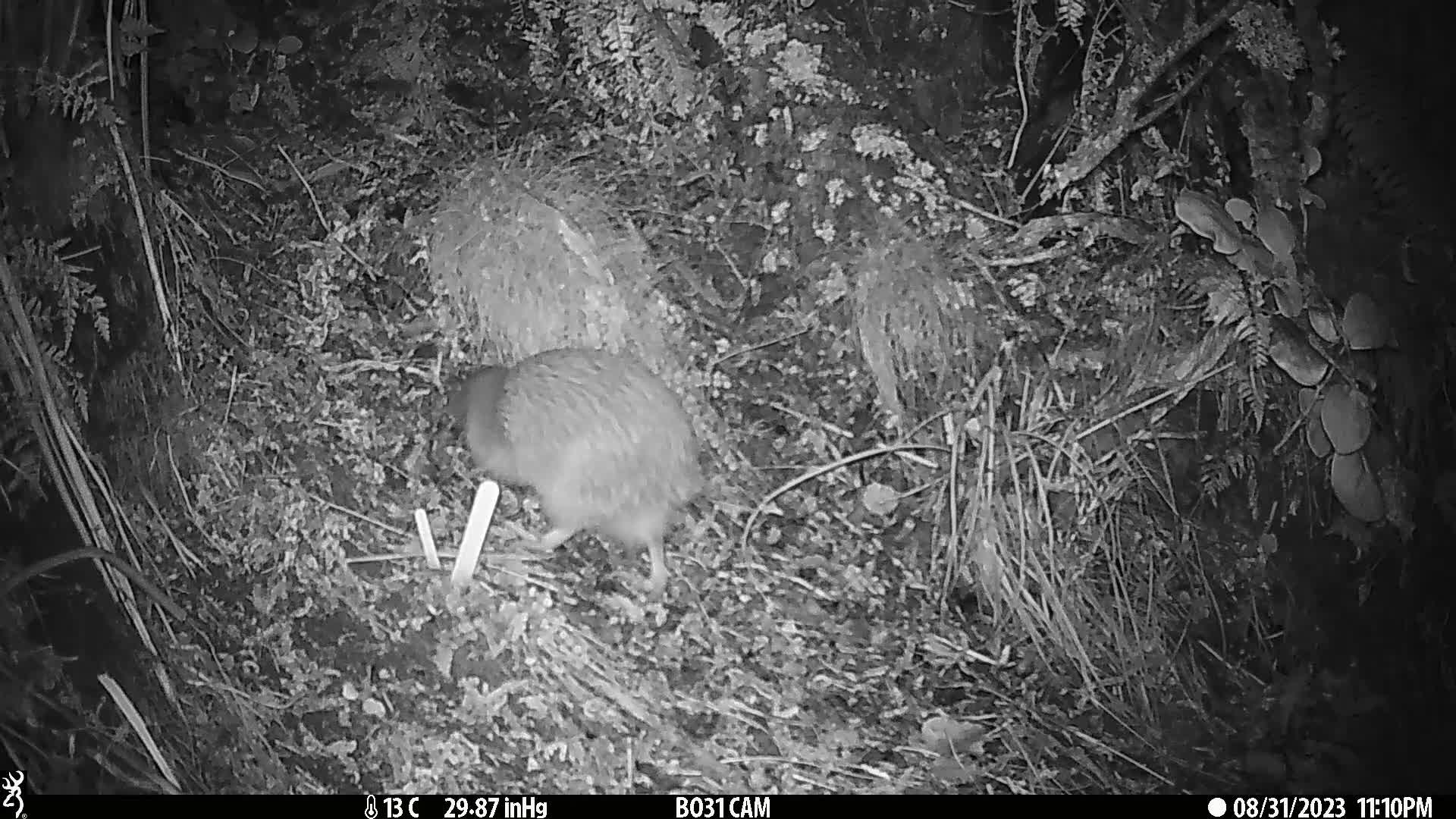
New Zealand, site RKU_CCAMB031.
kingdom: Animalia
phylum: Chordata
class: Aves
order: Apterygiformes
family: Apterygidae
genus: Apteryx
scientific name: Apteryx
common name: kiwi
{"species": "kiwi (Apteryx)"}